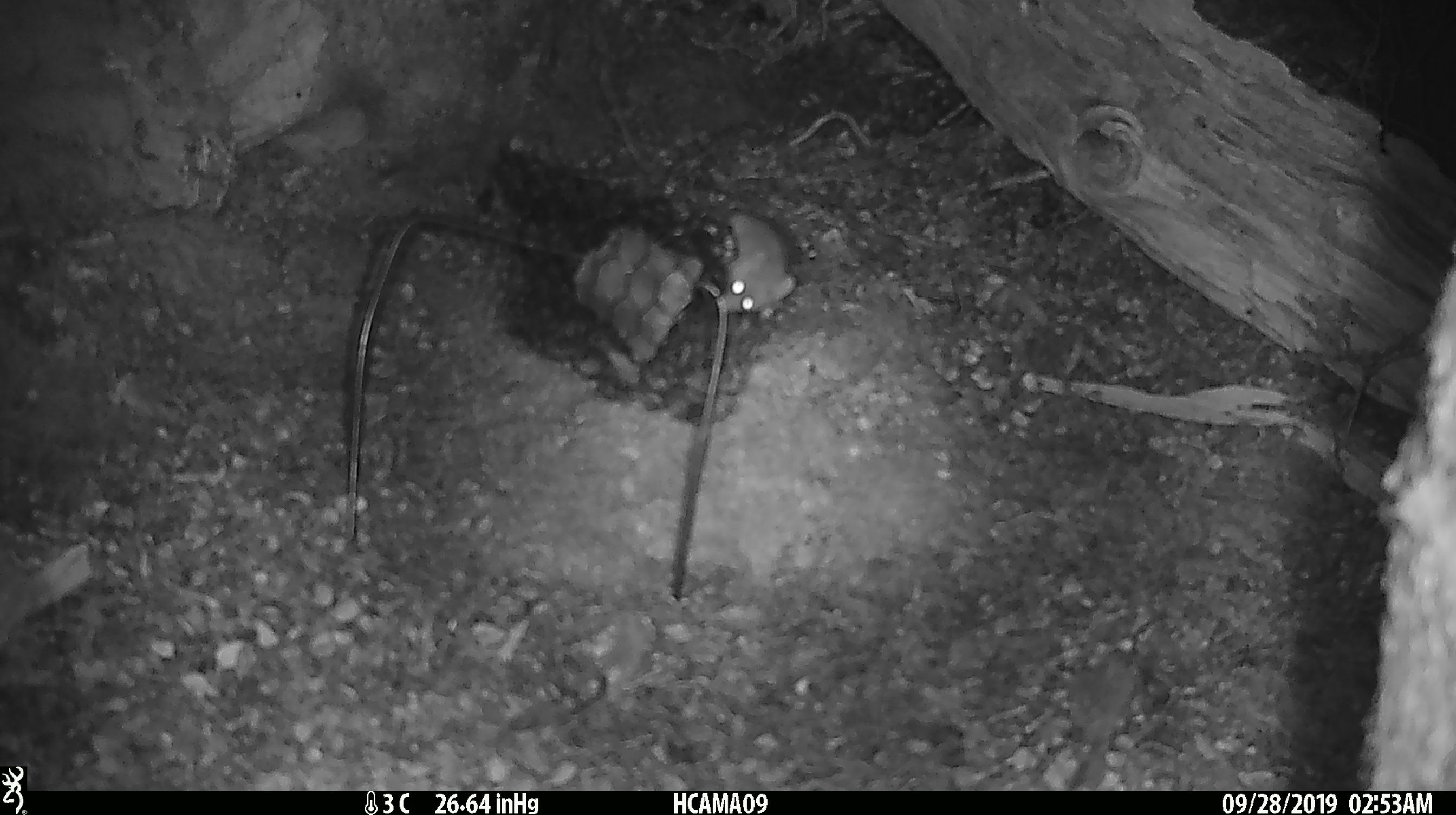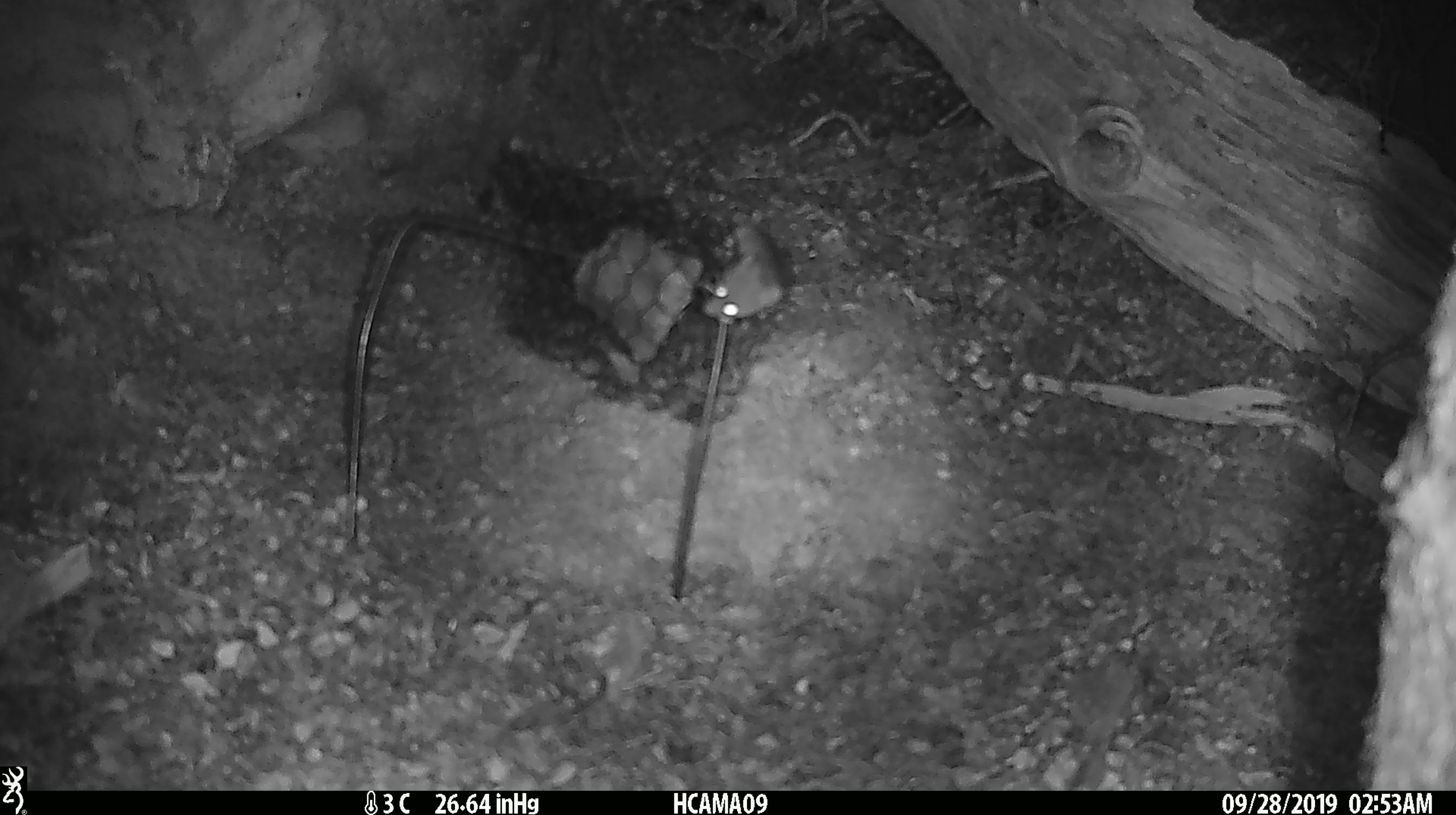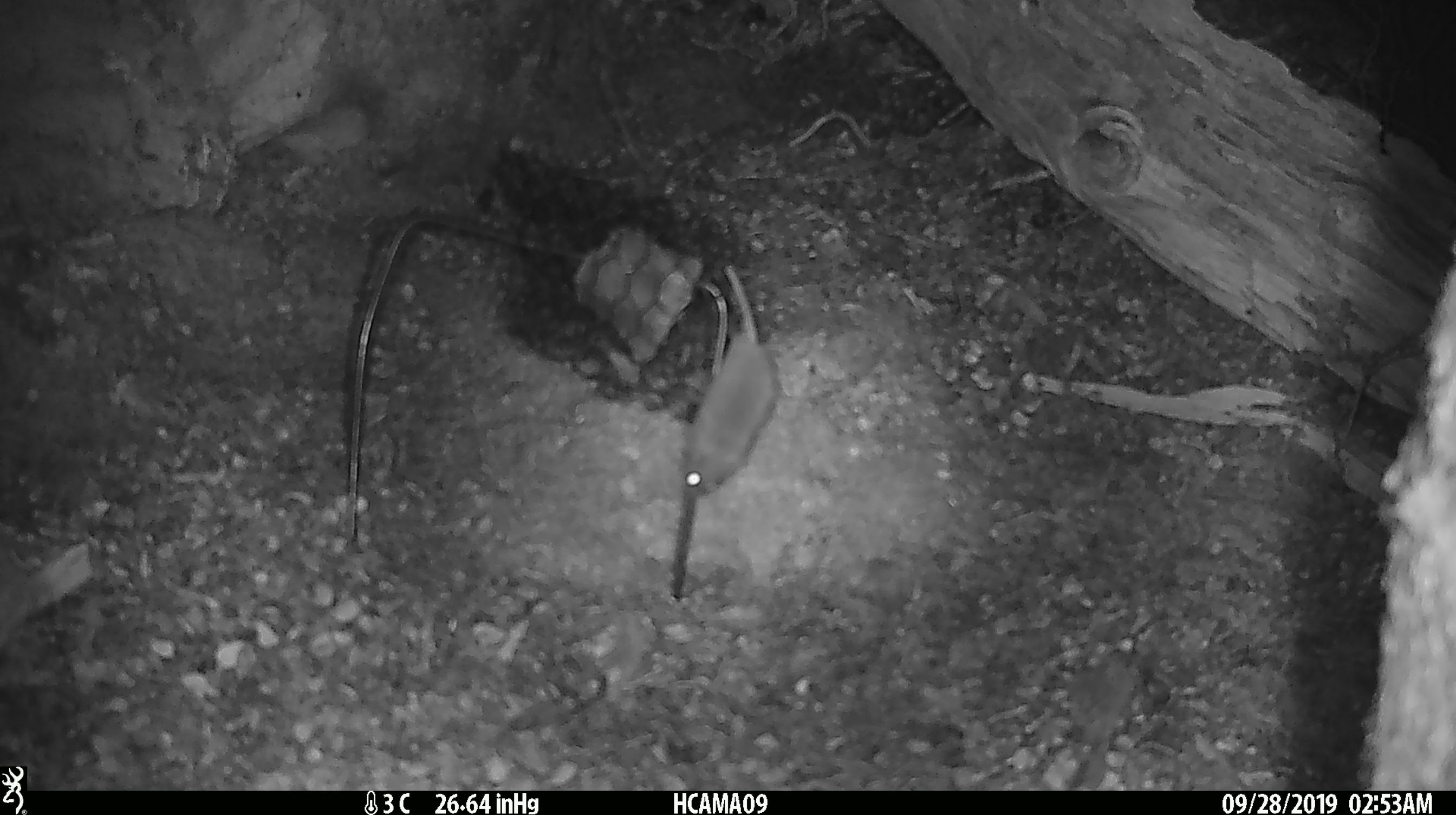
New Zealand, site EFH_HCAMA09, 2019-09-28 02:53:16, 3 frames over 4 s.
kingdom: Animalia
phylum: Chordata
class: Mammalia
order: Rodentia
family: Muridae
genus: Mus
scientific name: Mus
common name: mouse